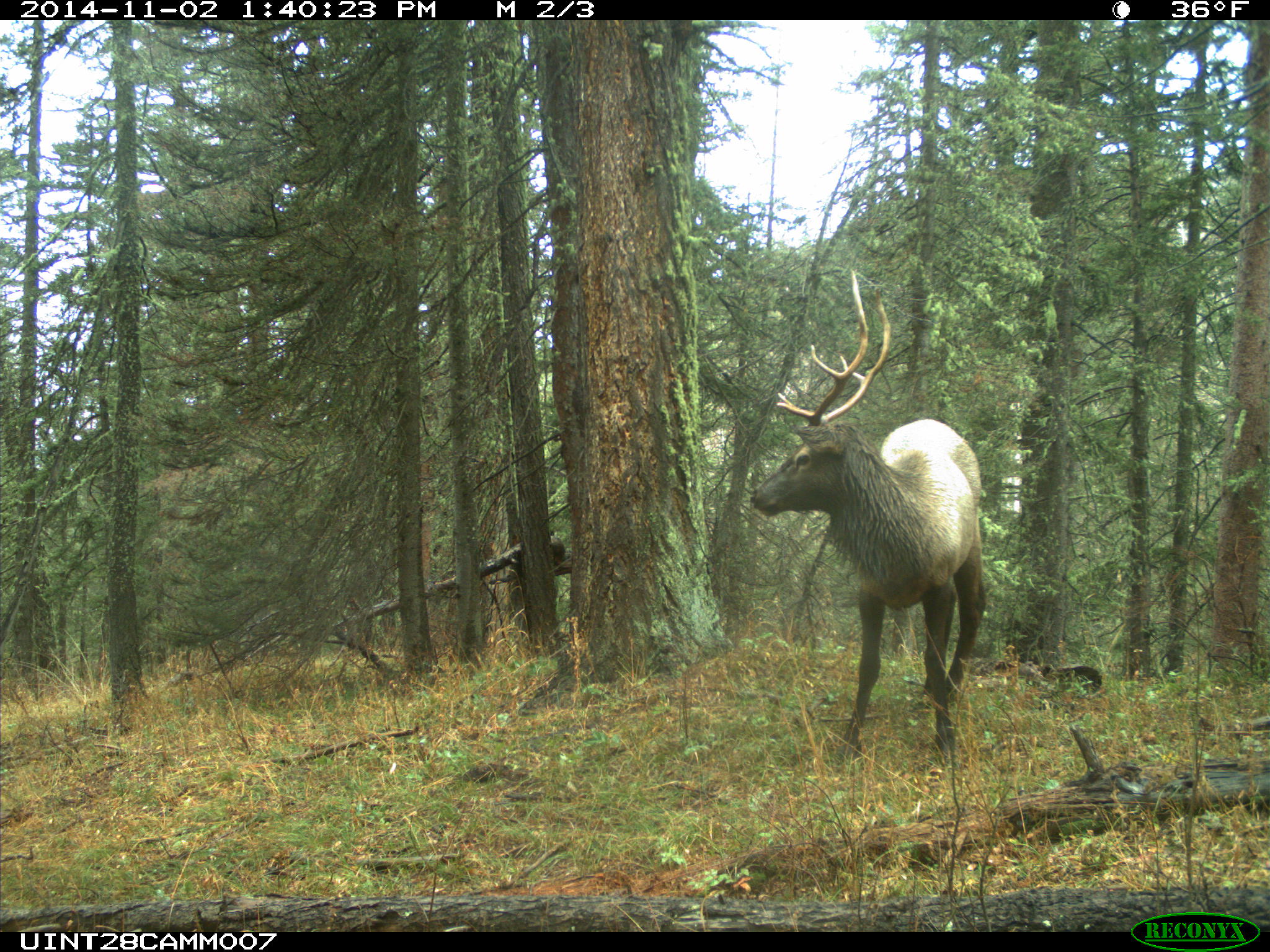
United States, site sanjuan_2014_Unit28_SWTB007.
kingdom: Animalia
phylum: Chordata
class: Mammalia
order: Artiodactyla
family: Cervidae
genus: Cervus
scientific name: Cervus elaphus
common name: red deer